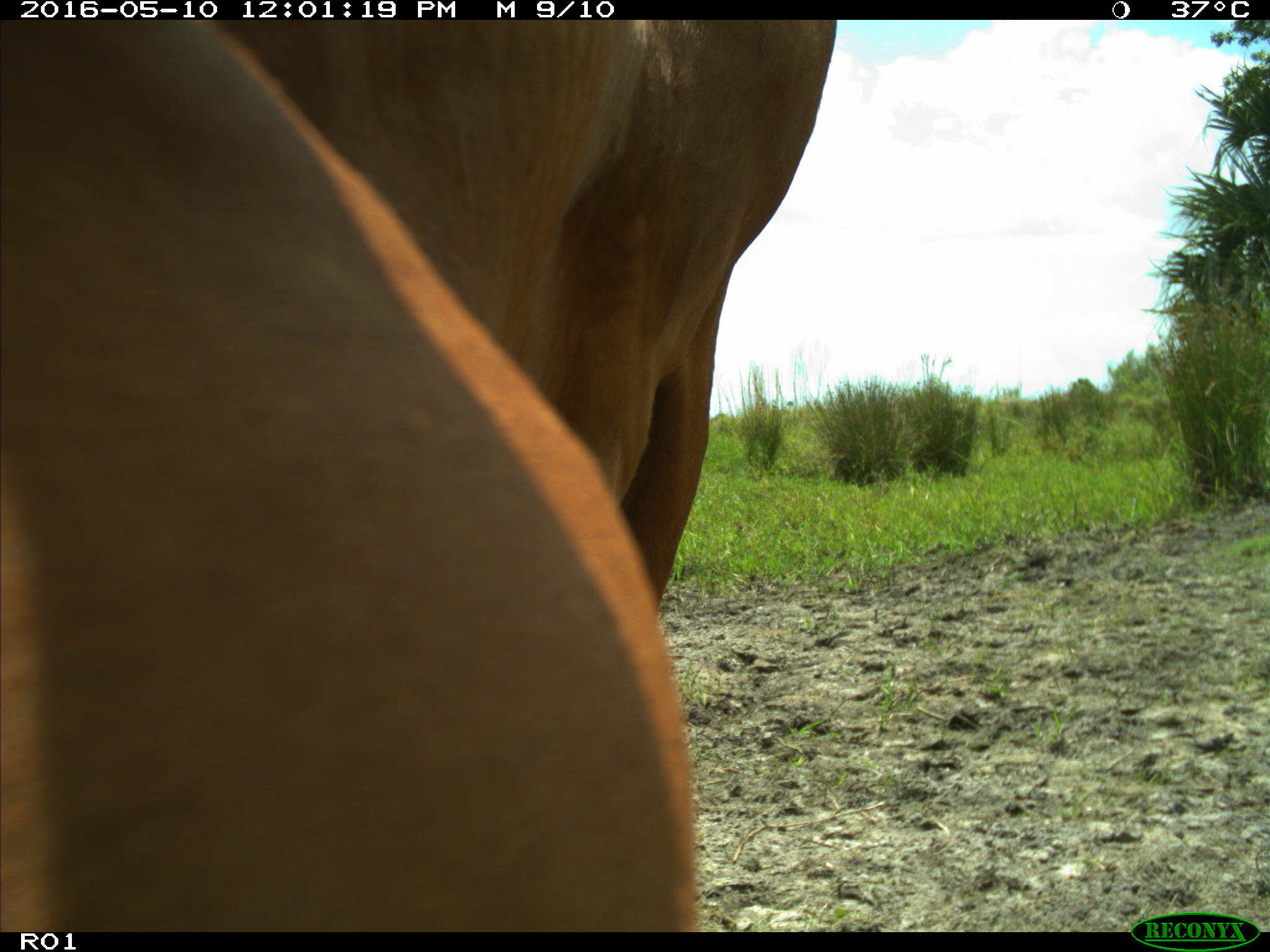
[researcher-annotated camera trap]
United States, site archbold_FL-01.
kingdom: Animalia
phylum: Chordata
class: Mammalia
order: Artiodactyla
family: Bovidae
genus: Bos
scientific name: Bos taurus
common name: domestic cow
Bos taurus (domestic cow).